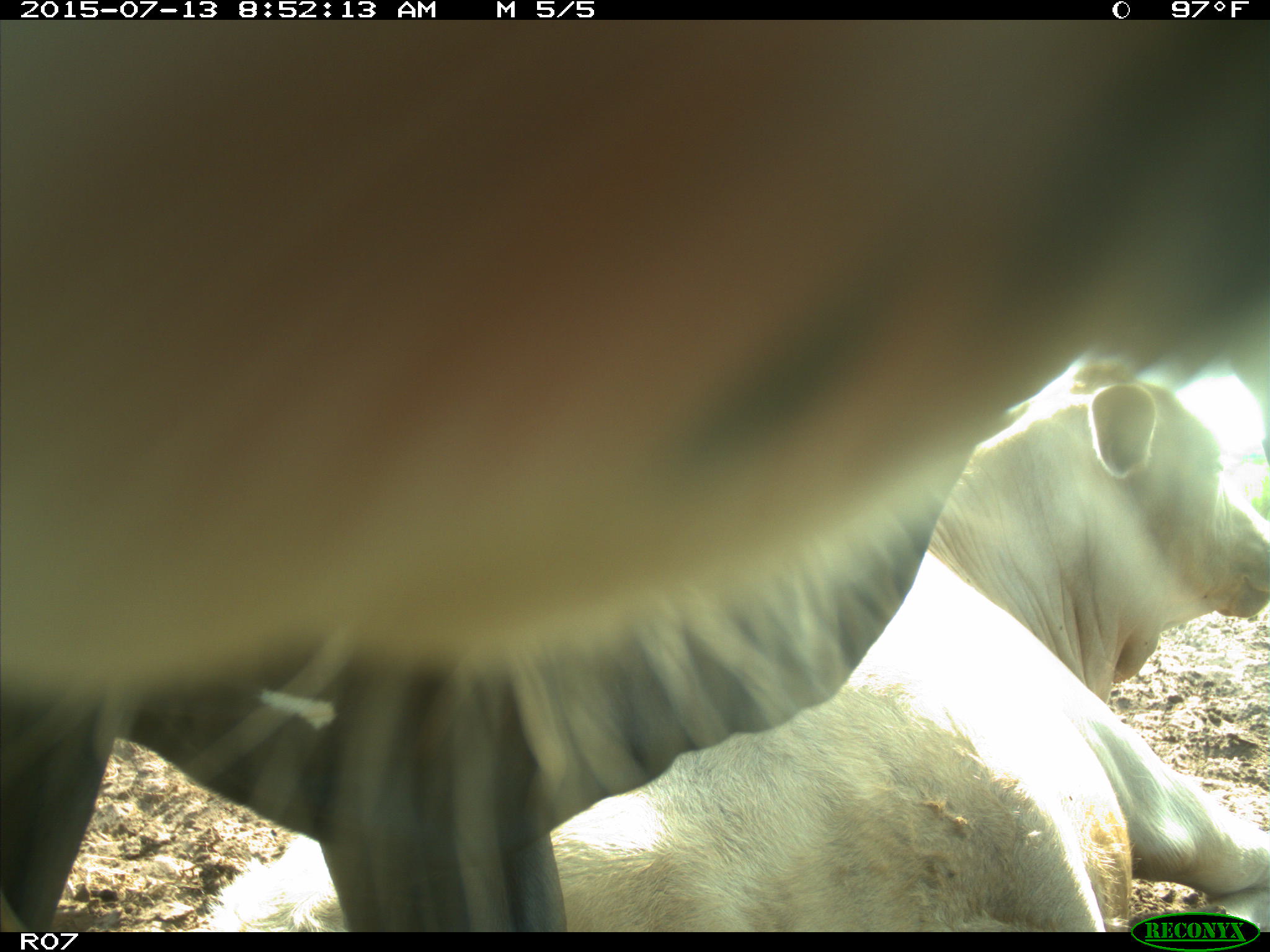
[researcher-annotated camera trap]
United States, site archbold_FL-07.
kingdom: Animalia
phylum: Chordata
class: Mammalia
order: Artiodactyla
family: Bovidae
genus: Bos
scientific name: Bos taurus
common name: domestic cow